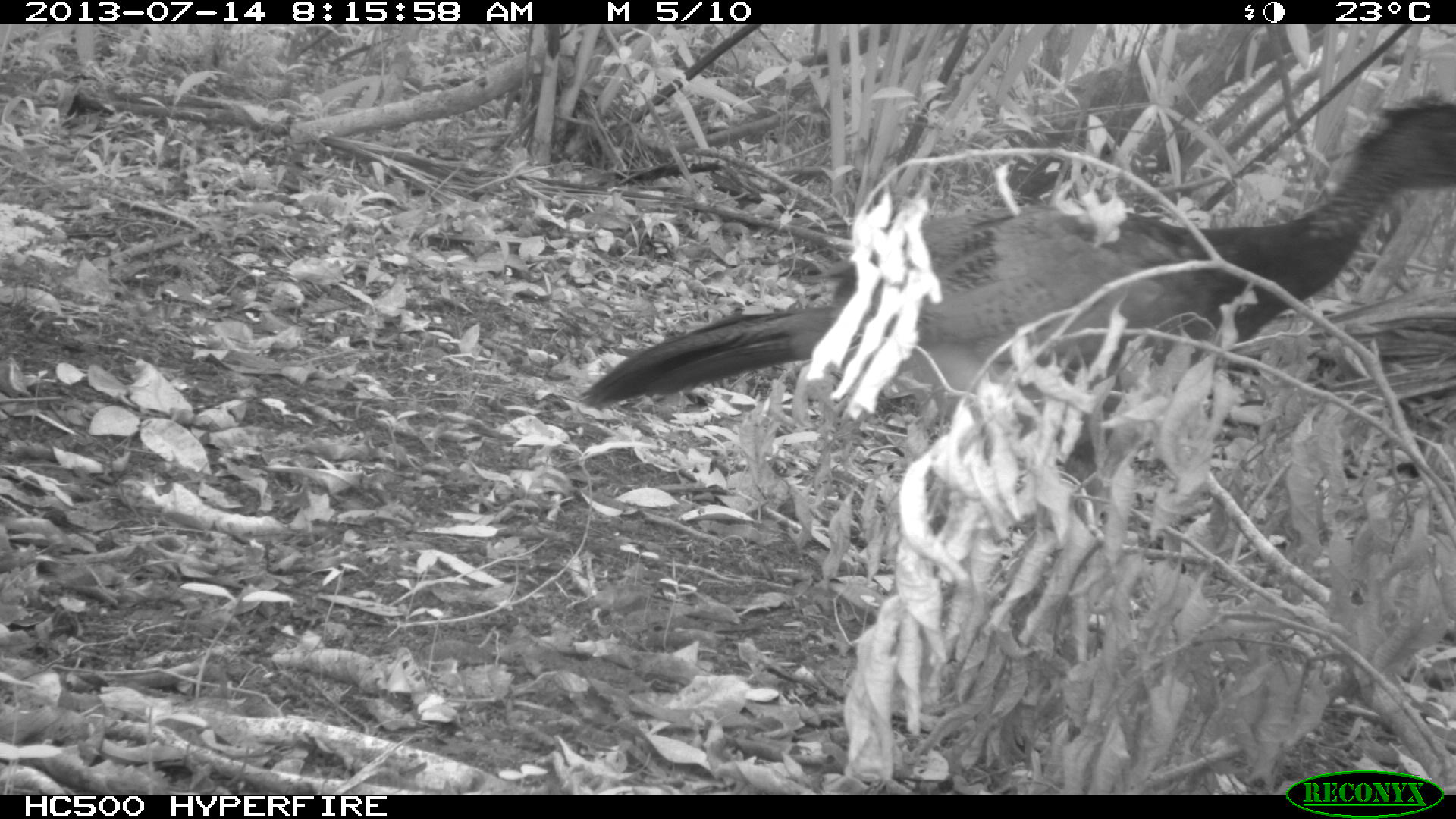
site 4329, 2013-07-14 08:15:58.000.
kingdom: Animalia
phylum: Chordata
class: Aves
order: Galliformes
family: Cracidae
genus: Crax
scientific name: Crax rubra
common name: great curassow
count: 1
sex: female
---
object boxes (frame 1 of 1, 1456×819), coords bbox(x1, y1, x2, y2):
crax rubra: bbox(571, 86, 1453, 514)